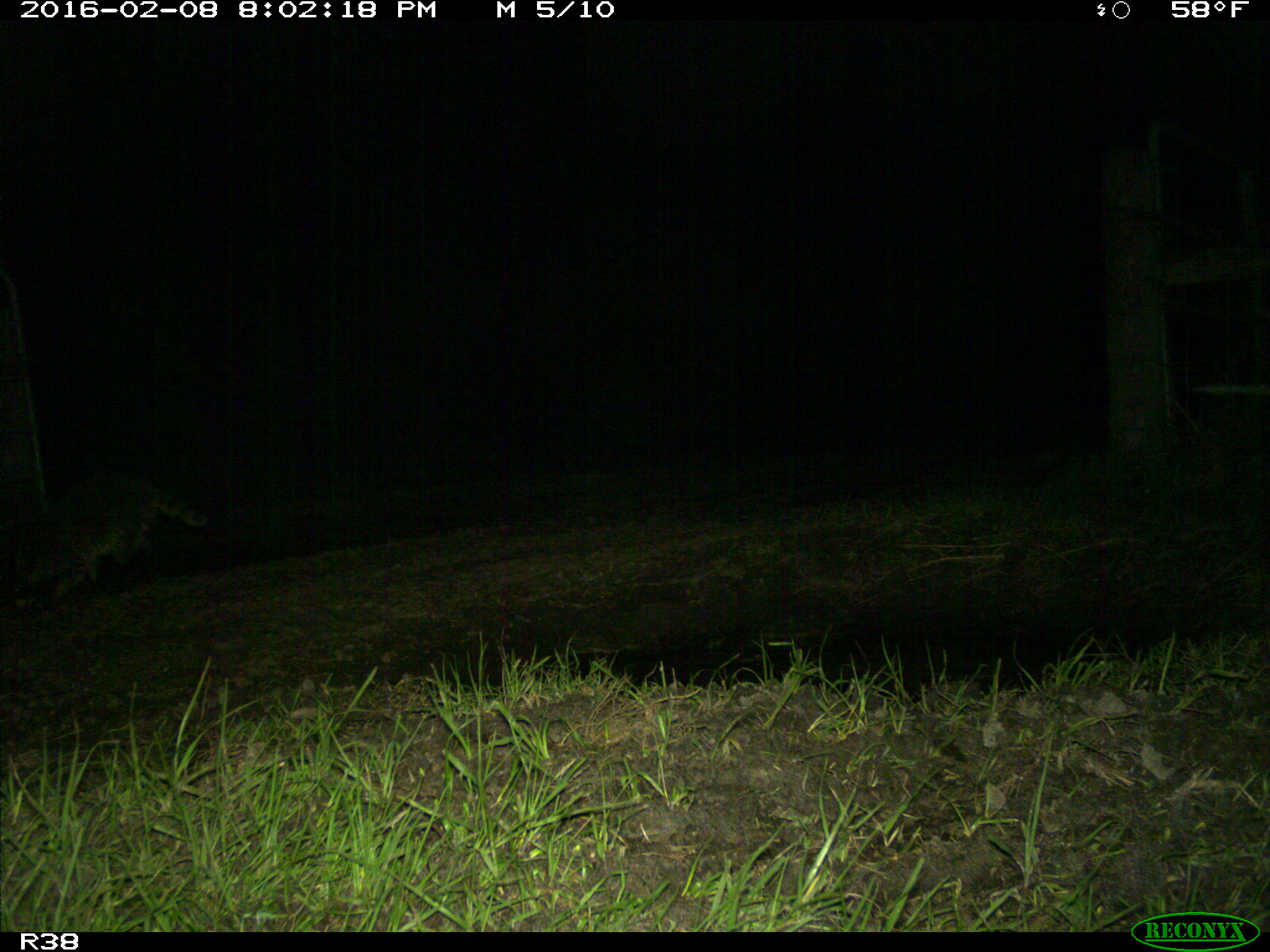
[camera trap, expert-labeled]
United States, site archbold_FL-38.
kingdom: Animalia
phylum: Chordata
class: Mammalia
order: Carnivora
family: Procyonidae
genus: Procyon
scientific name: Procyon lotor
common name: common raccoon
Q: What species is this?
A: Procyon lotor (common raccoon).